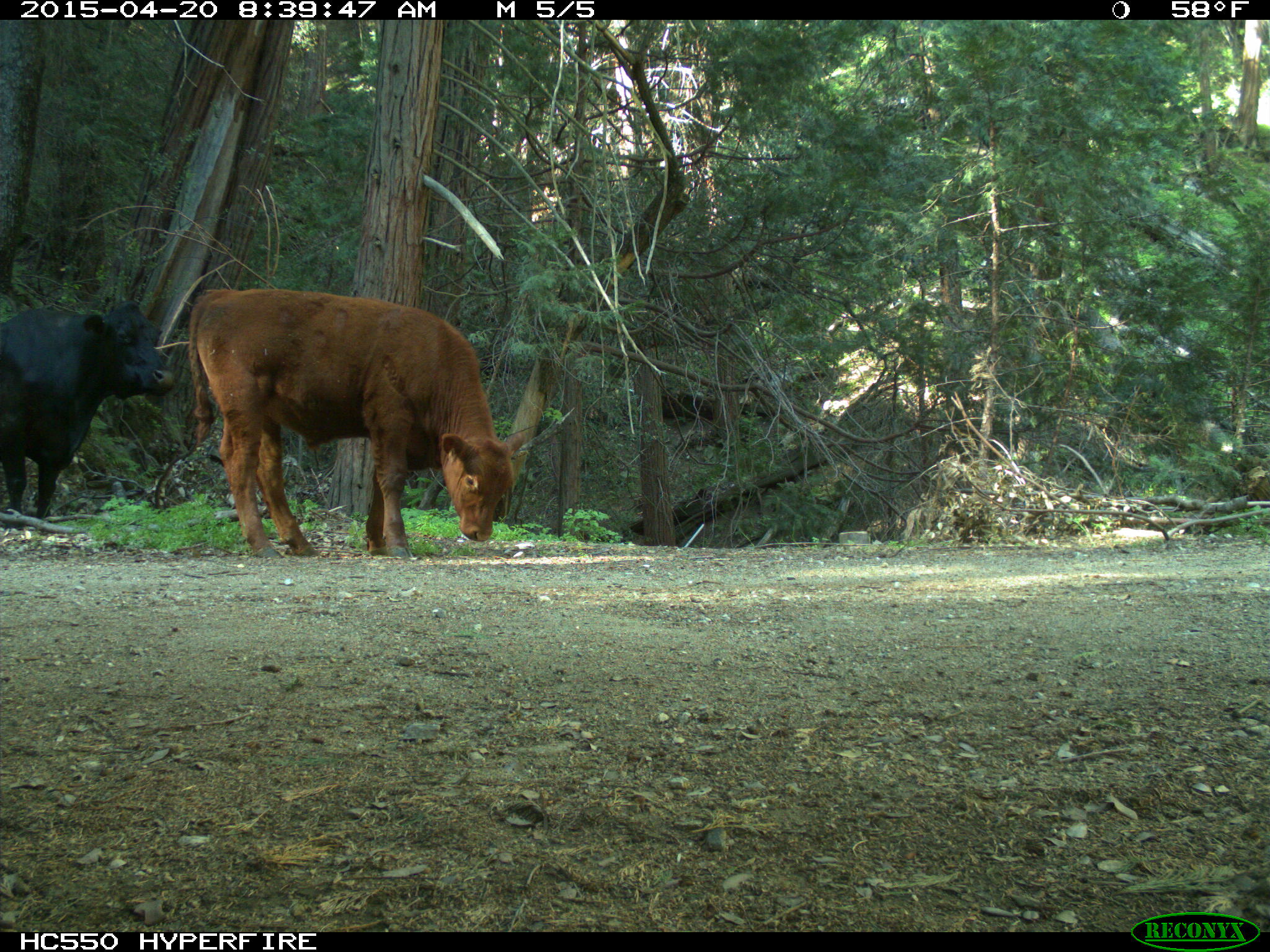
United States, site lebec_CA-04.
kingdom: Animalia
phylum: Chordata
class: Mammalia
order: Artiodactyla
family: Bovidae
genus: Bos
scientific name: Bos taurus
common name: domestic cow